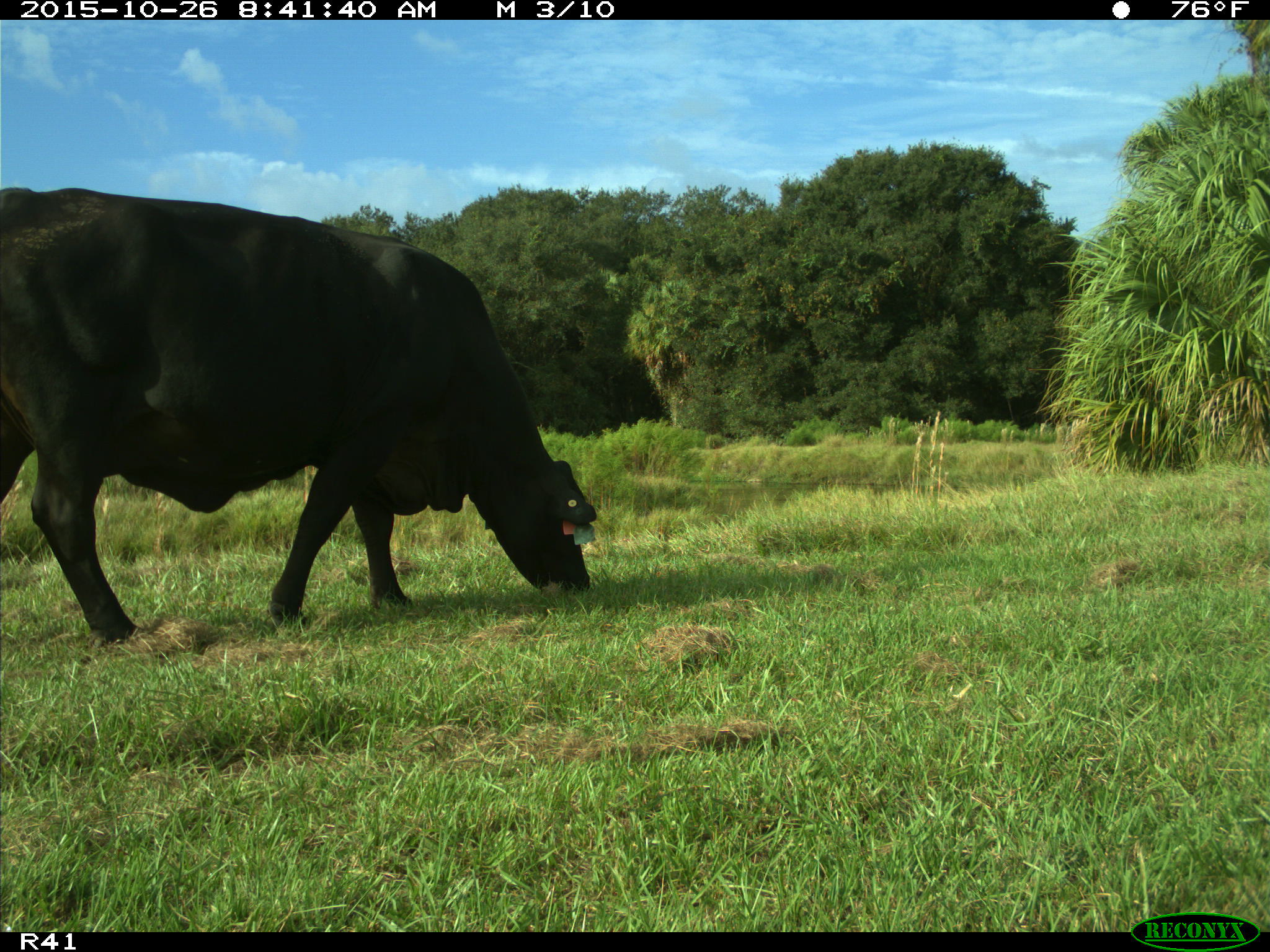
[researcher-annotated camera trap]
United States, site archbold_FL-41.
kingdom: Animalia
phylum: Chordata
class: Mammalia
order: Artiodactyla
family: Bovidae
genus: Bos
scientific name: Bos taurus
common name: domestic cow